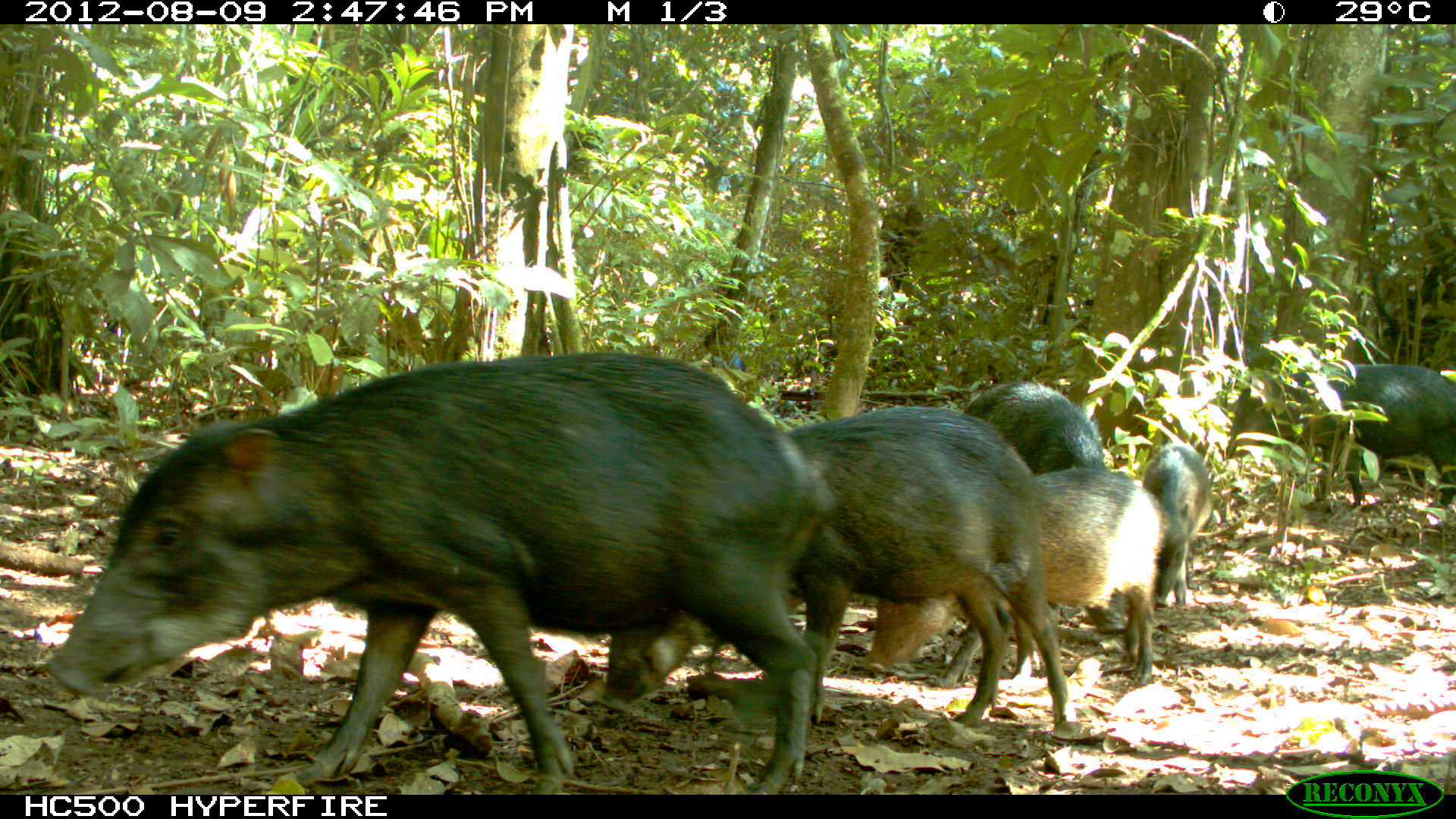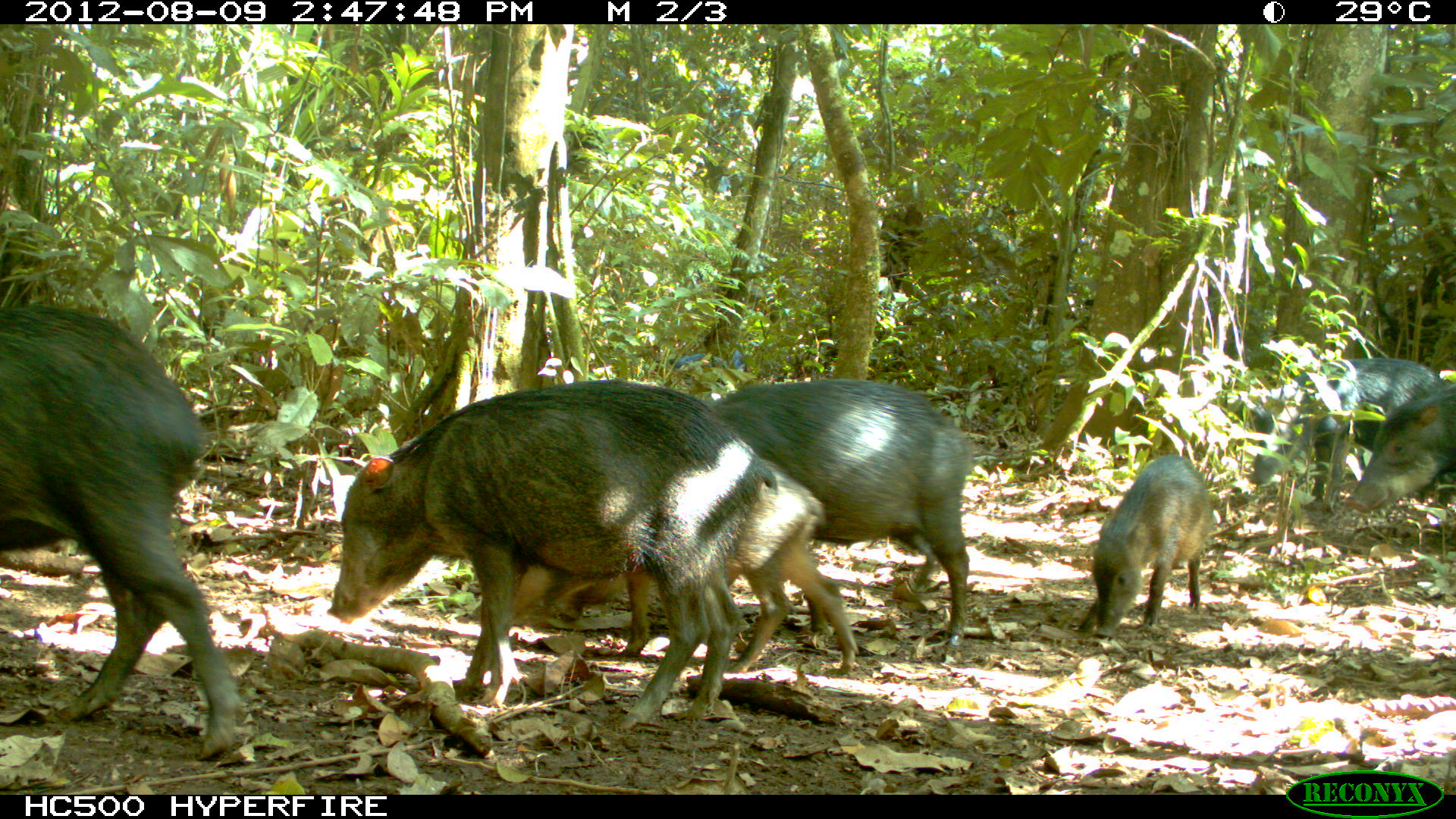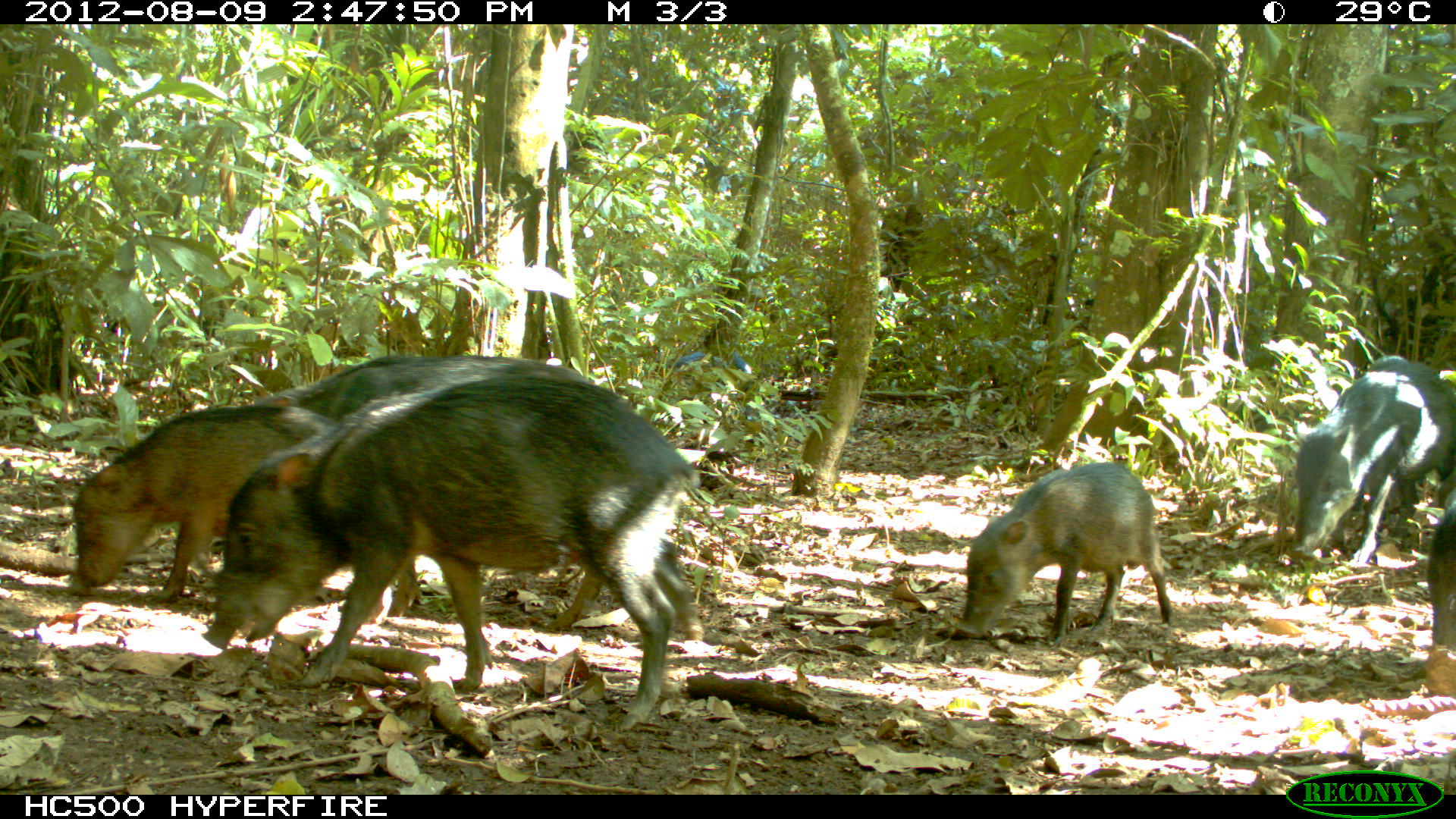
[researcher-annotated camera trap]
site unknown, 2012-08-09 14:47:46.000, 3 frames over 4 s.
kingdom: Animalia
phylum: Chordata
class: Mammalia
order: Artiodactyla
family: Tayassuidae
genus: Tayassu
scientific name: Tayassu pecari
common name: white-lipped peccary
Tayassu pecari (white-lipped peccary).